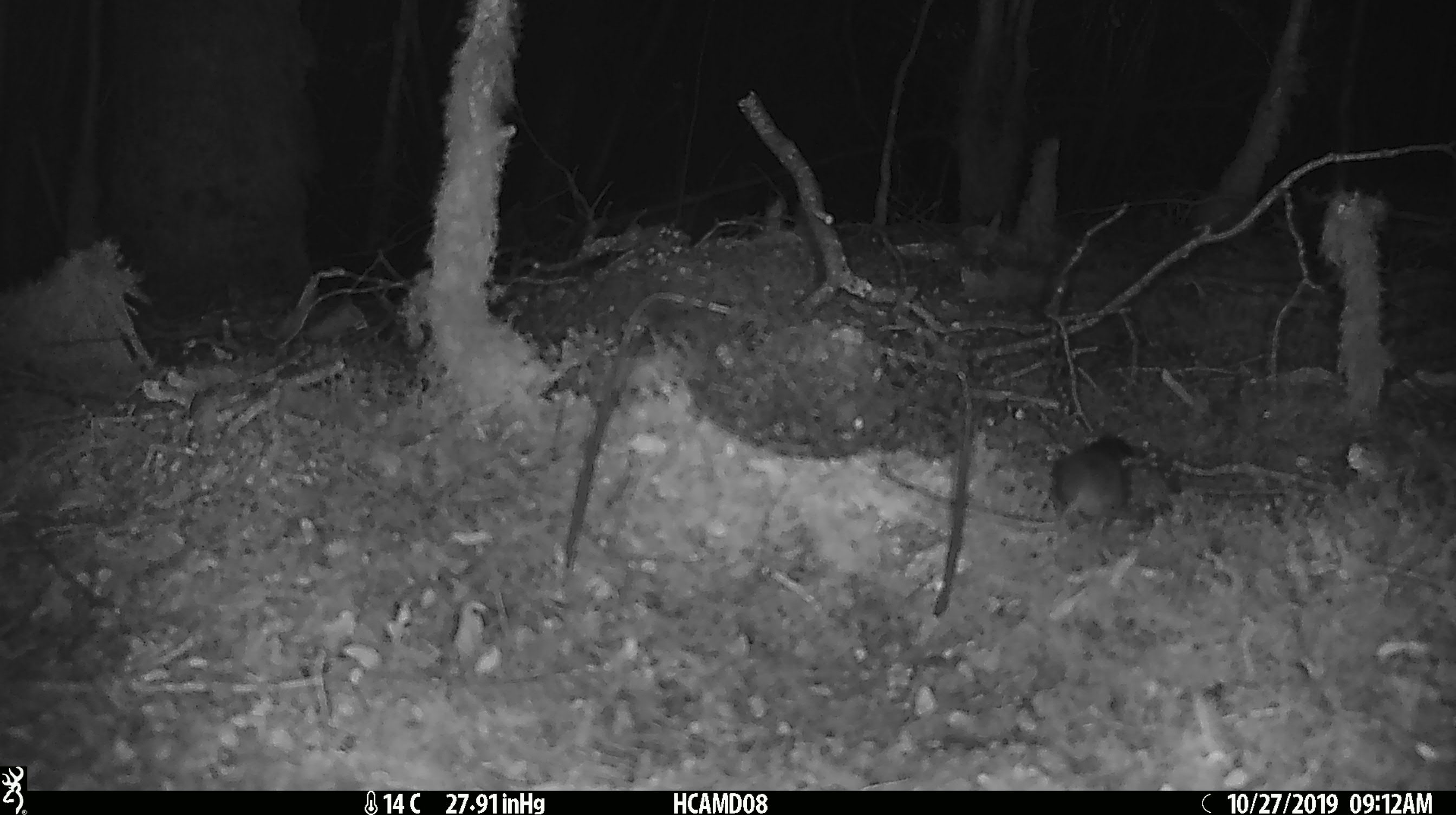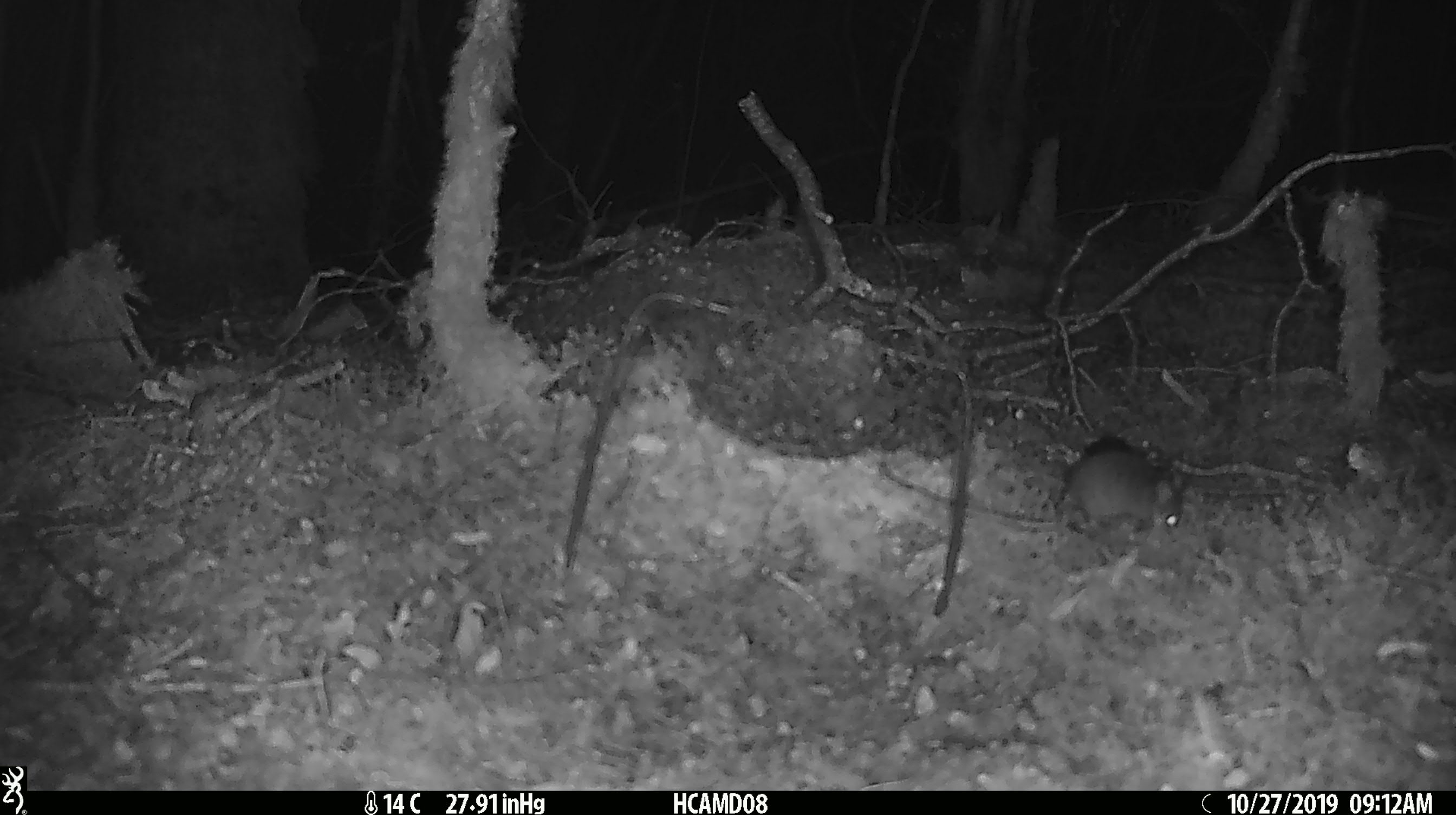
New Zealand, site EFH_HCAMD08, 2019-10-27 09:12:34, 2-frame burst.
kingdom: Animalia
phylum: Chordata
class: Mammalia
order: Rodentia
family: Muridae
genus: Mus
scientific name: Mus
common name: mouse